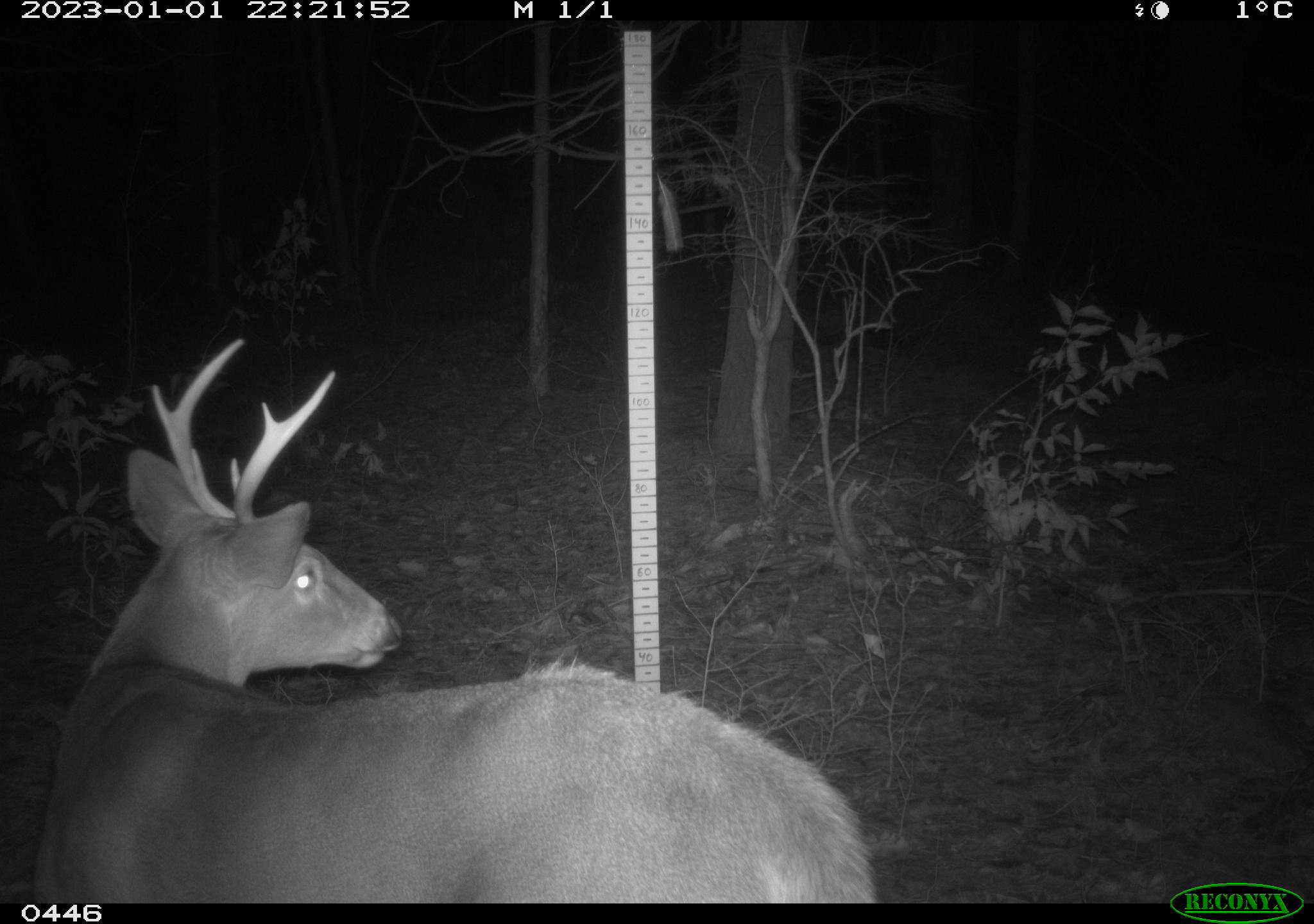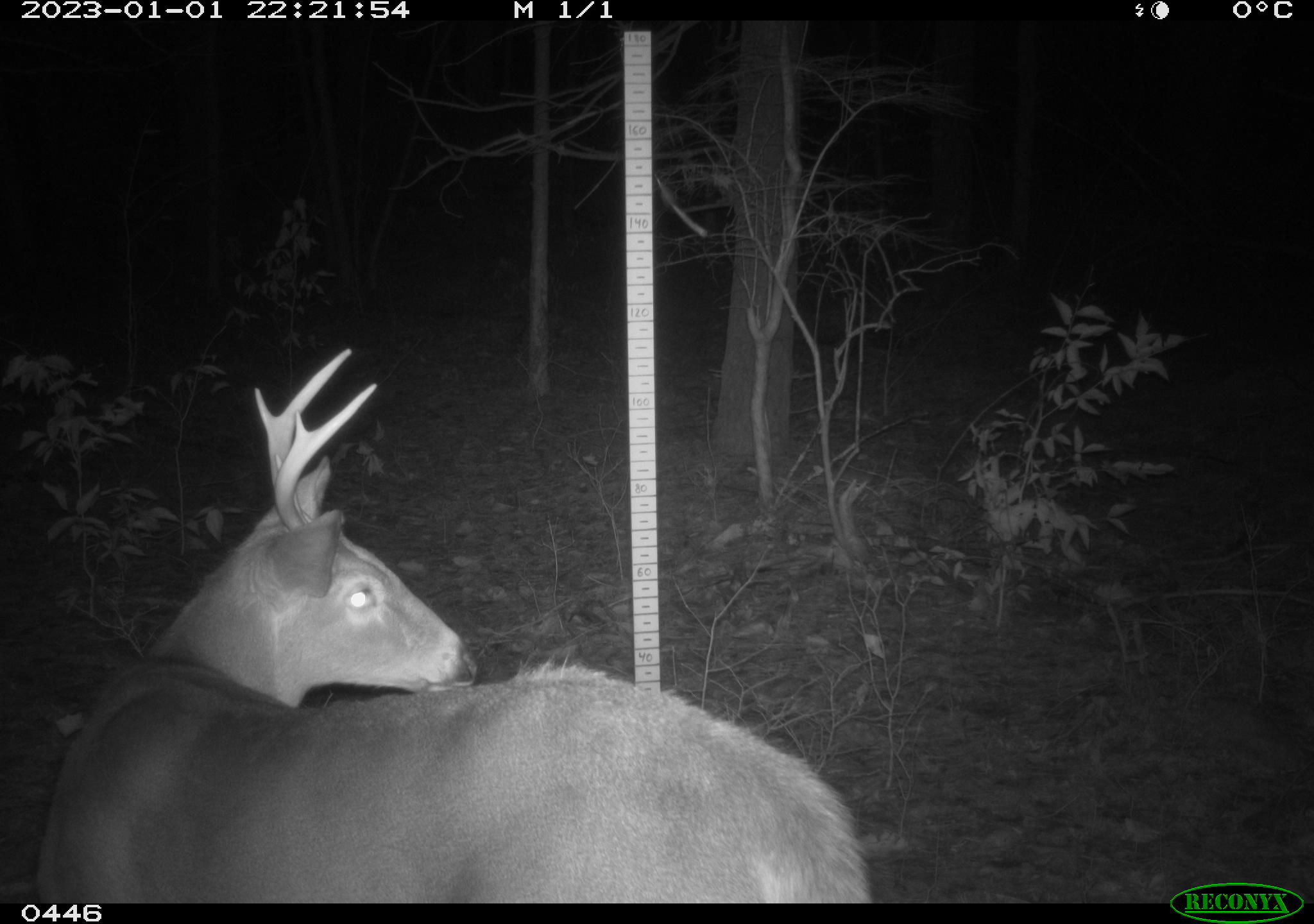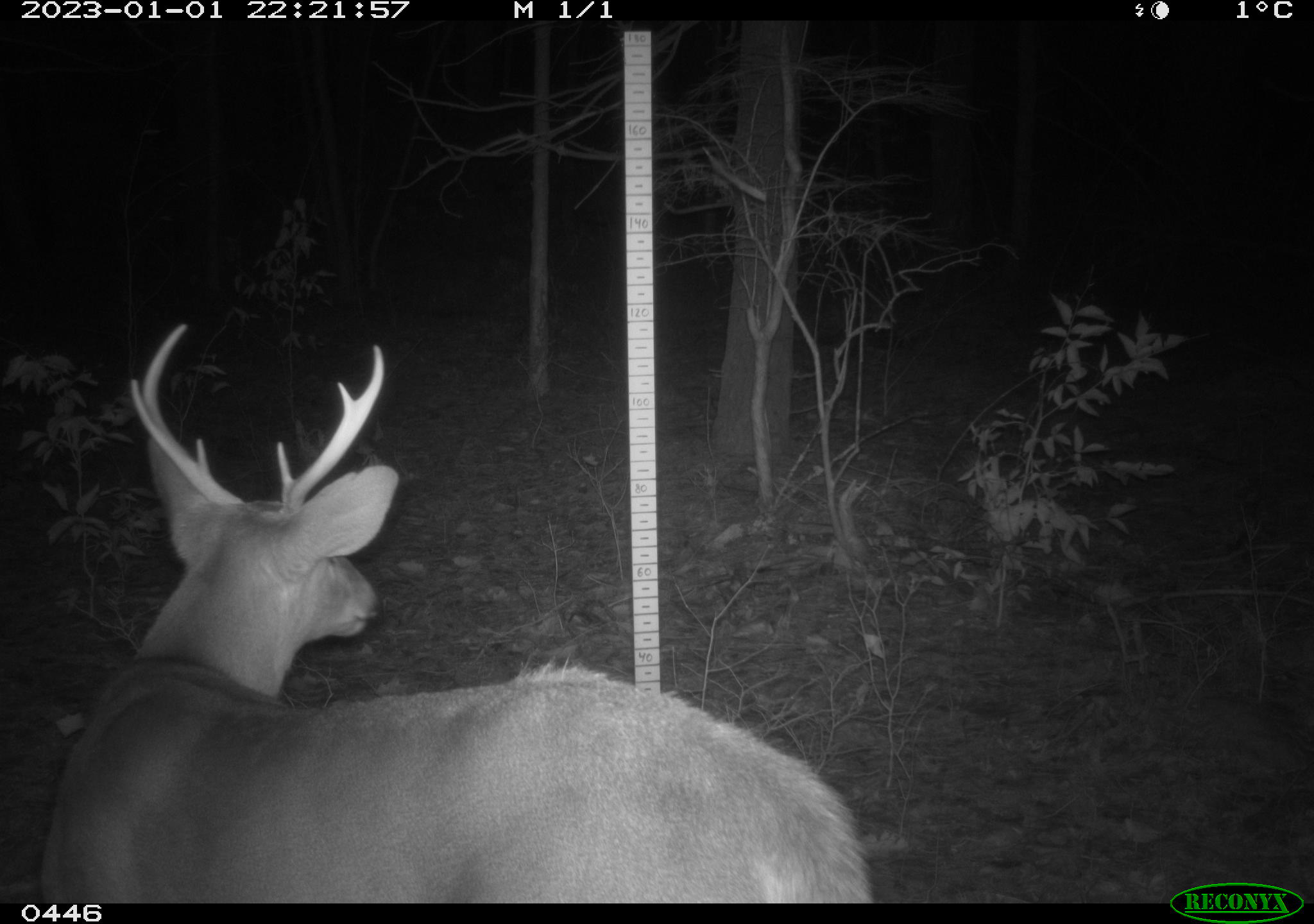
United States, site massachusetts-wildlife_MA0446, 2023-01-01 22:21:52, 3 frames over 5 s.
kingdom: Animalia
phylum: Chordata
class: Mammalia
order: Artiodactyla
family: Cervidae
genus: Odocoileus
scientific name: Odocoileus virginianus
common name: white-tailed deer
White-tailed deer (Odocoileus virginianus).